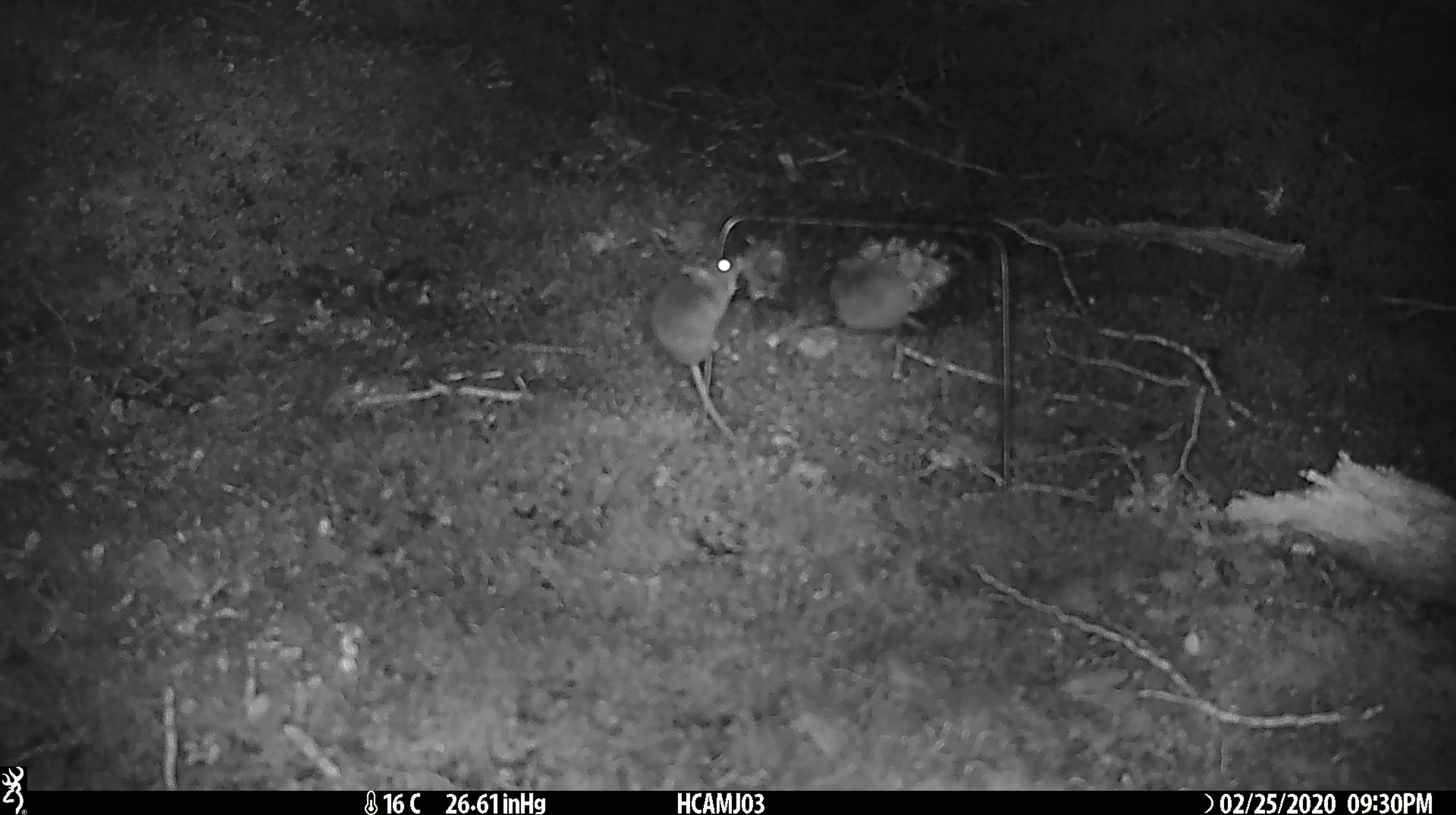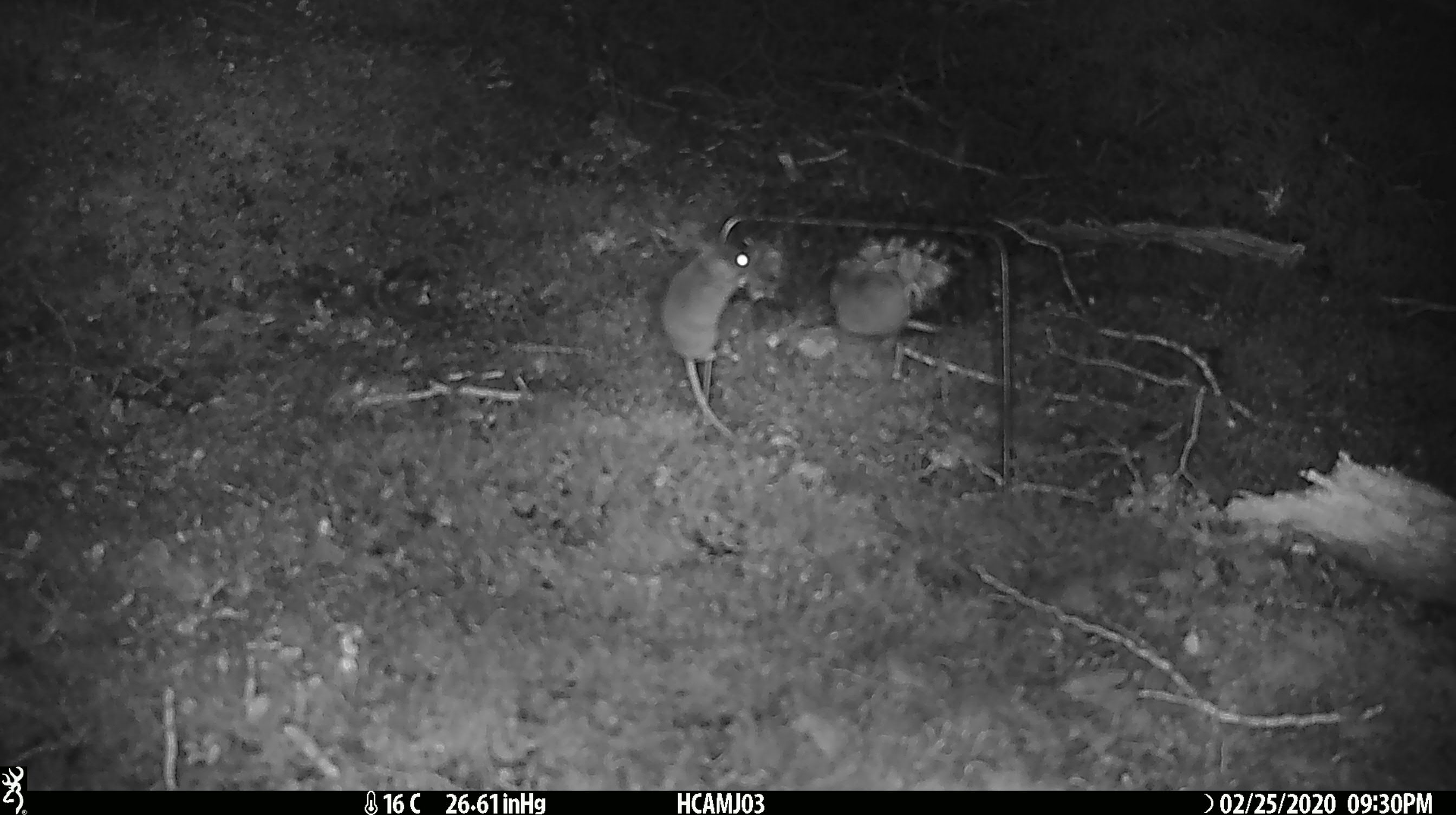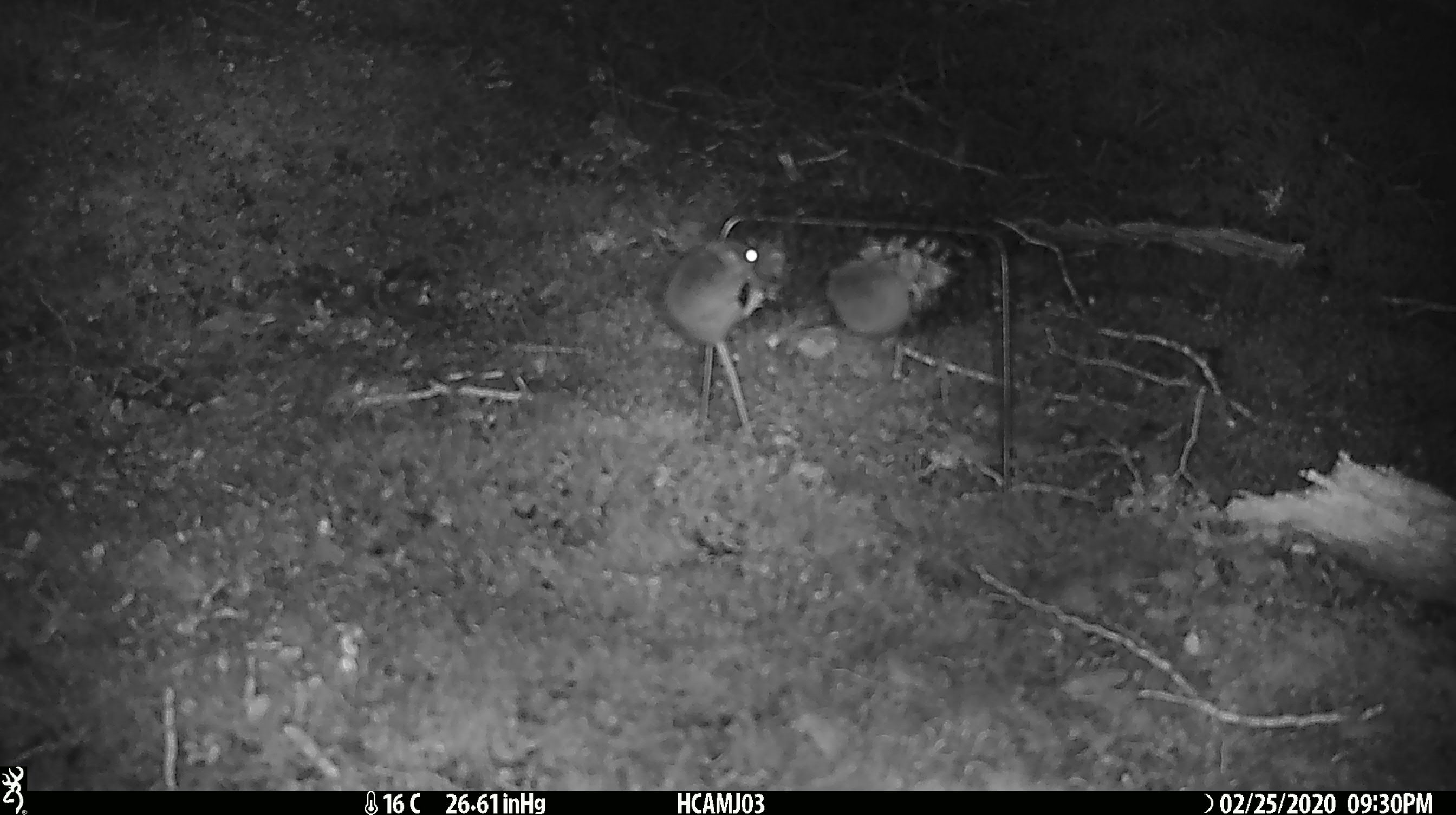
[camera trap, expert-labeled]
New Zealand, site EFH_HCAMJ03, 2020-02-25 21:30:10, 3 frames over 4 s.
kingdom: Animalia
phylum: Chordata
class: Mammalia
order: Rodentia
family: Muridae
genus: Mus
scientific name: Mus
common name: mouse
Mouse (Mus).